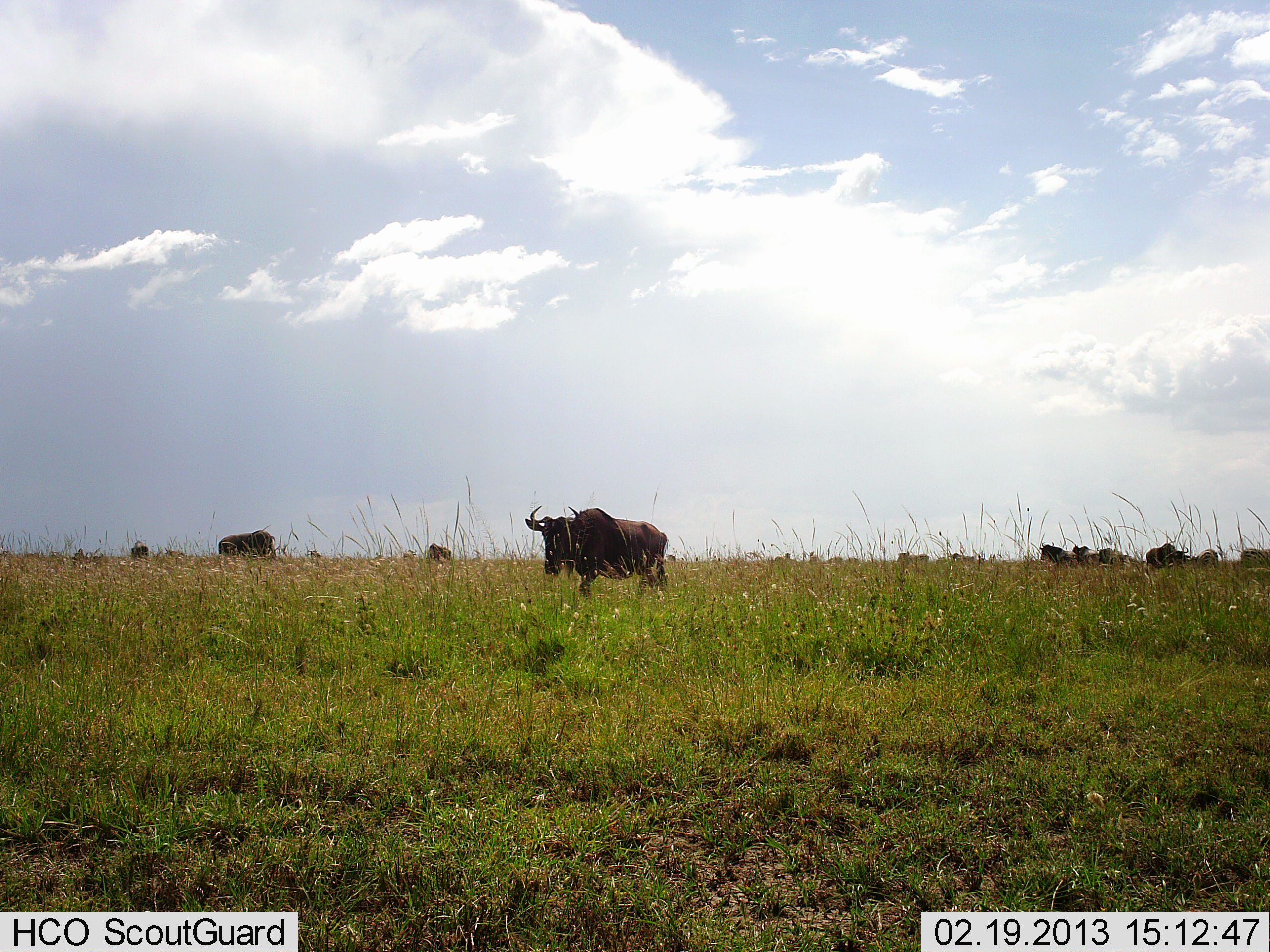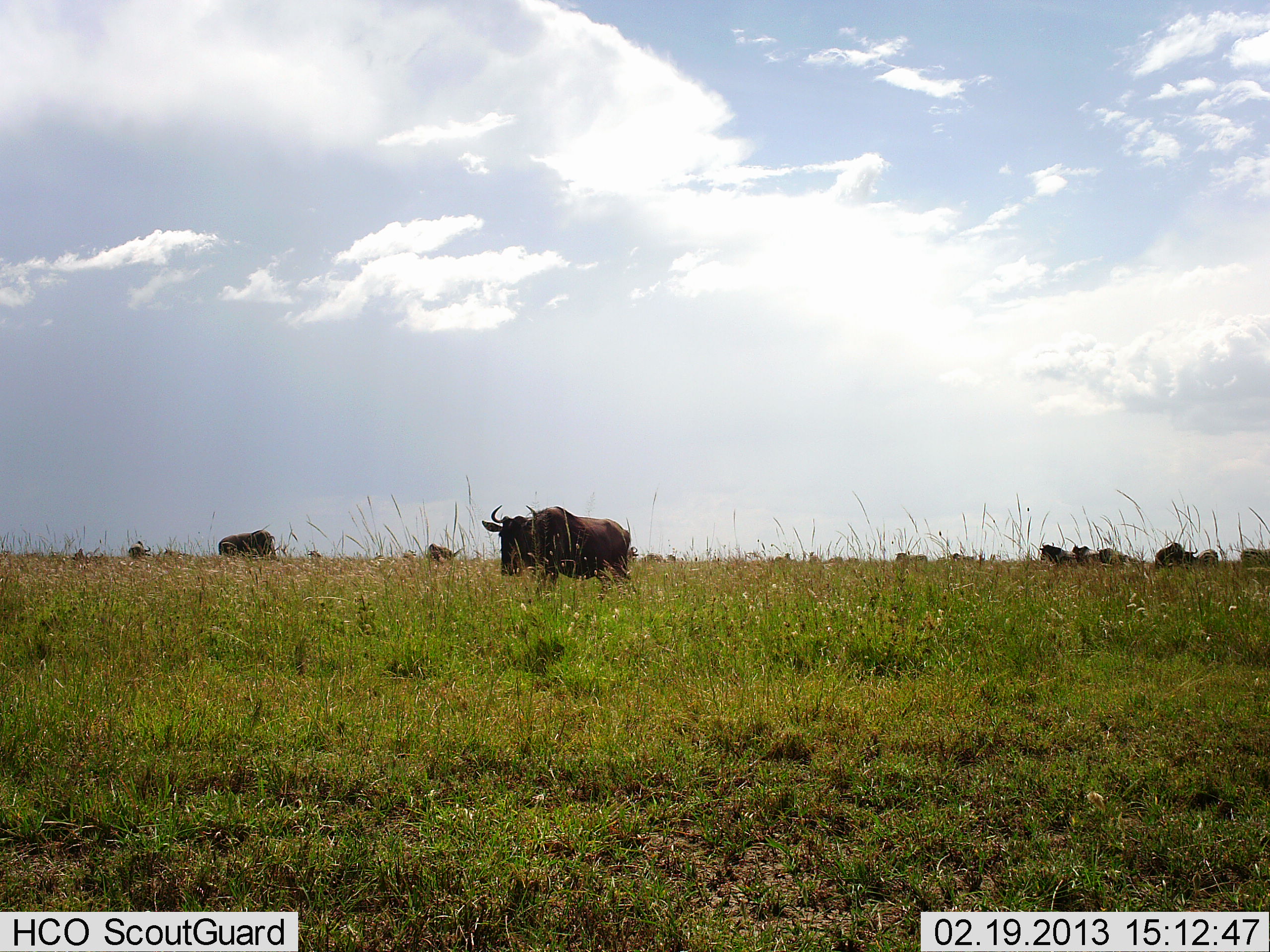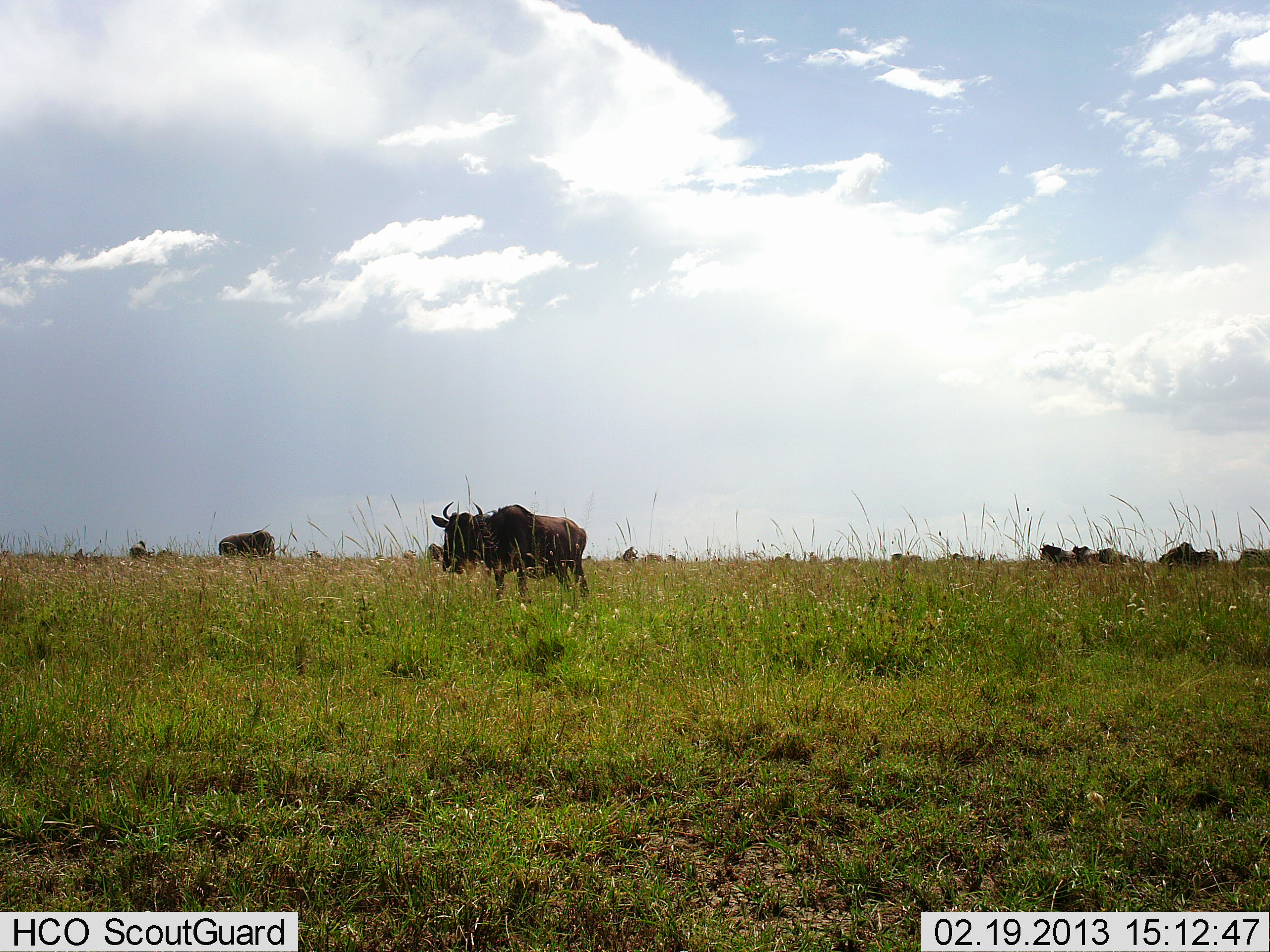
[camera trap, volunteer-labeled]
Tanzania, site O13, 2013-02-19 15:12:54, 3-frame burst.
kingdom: Animalia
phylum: Chordata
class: Mammalia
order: Artiodactyla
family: Bovidae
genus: Connochaetes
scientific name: Connochaetes taurinus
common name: blue wildebeest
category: wildebeest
Wildebeest (blue wildebeest) (Connochaetes taurinus), count 11-50. Behavior (volunteer vote fractions): standing 60%, resting 15%, moving 70%, interacting 0%. Young present (vote fraction): 0%. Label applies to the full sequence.